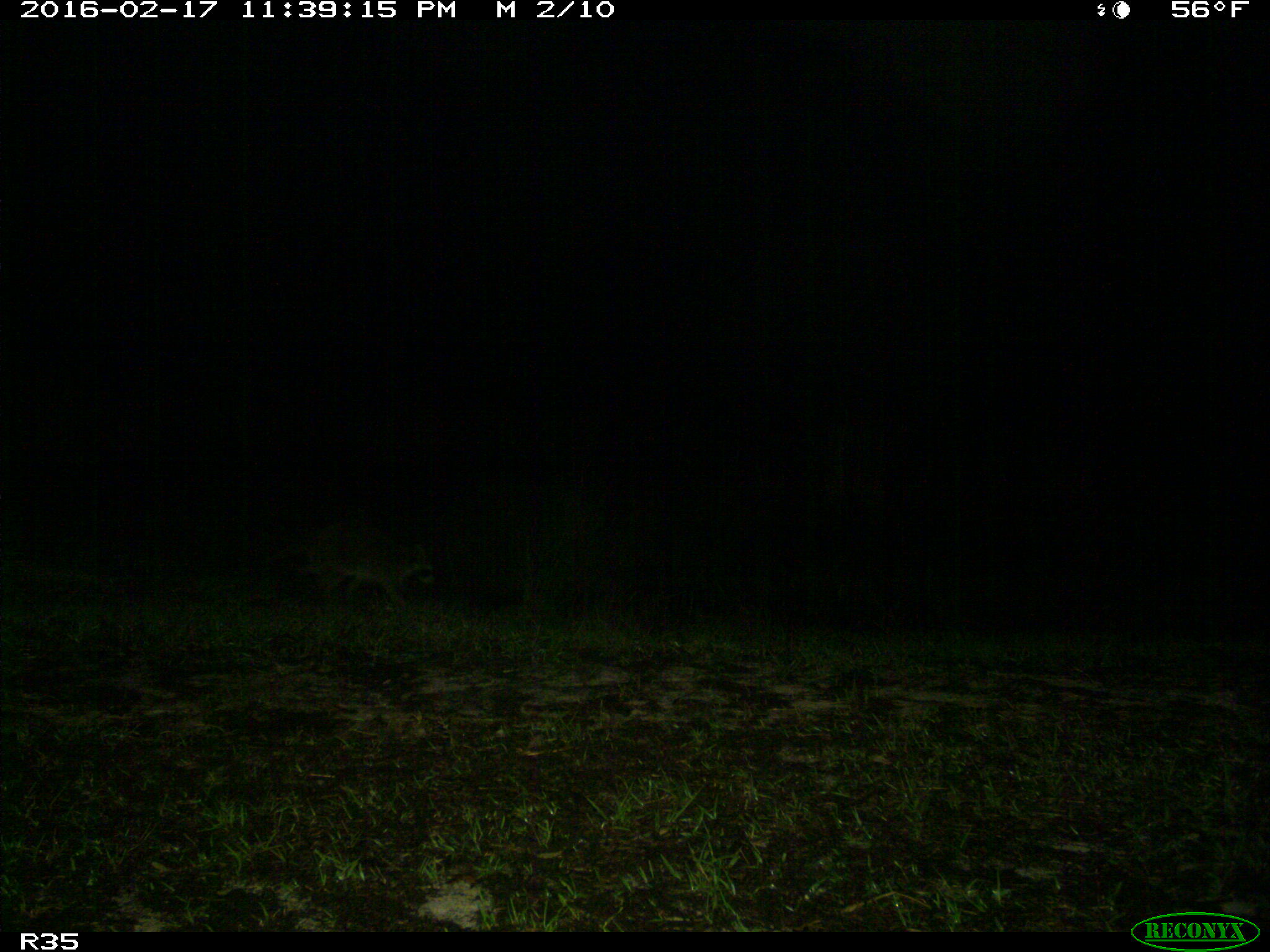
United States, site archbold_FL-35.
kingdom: Animalia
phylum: Chordata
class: Mammalia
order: Carnivora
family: Procyonidae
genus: Procyon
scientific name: Procyon lotor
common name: common raccoon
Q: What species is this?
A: Procyon lotor (common raccoon).